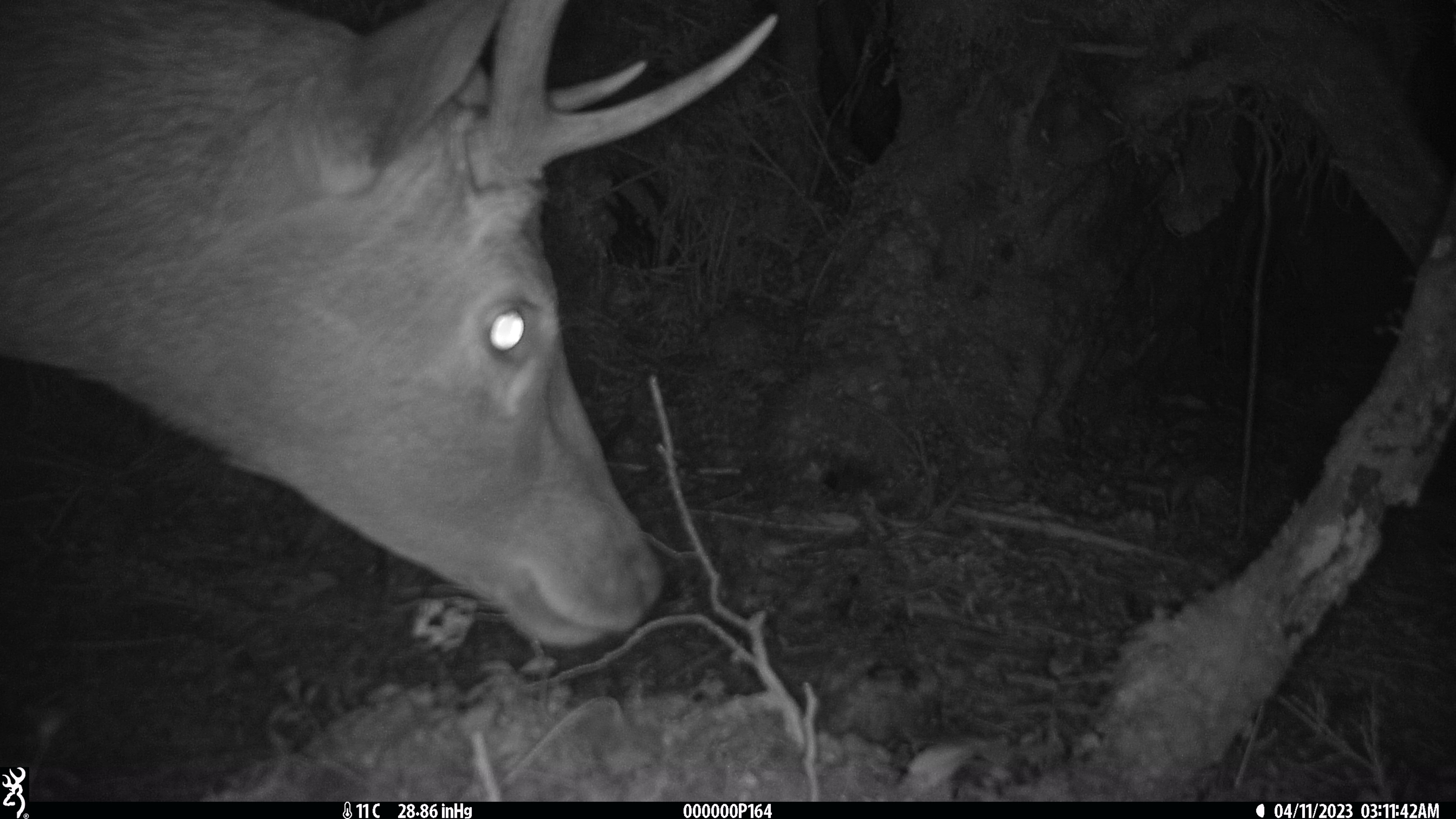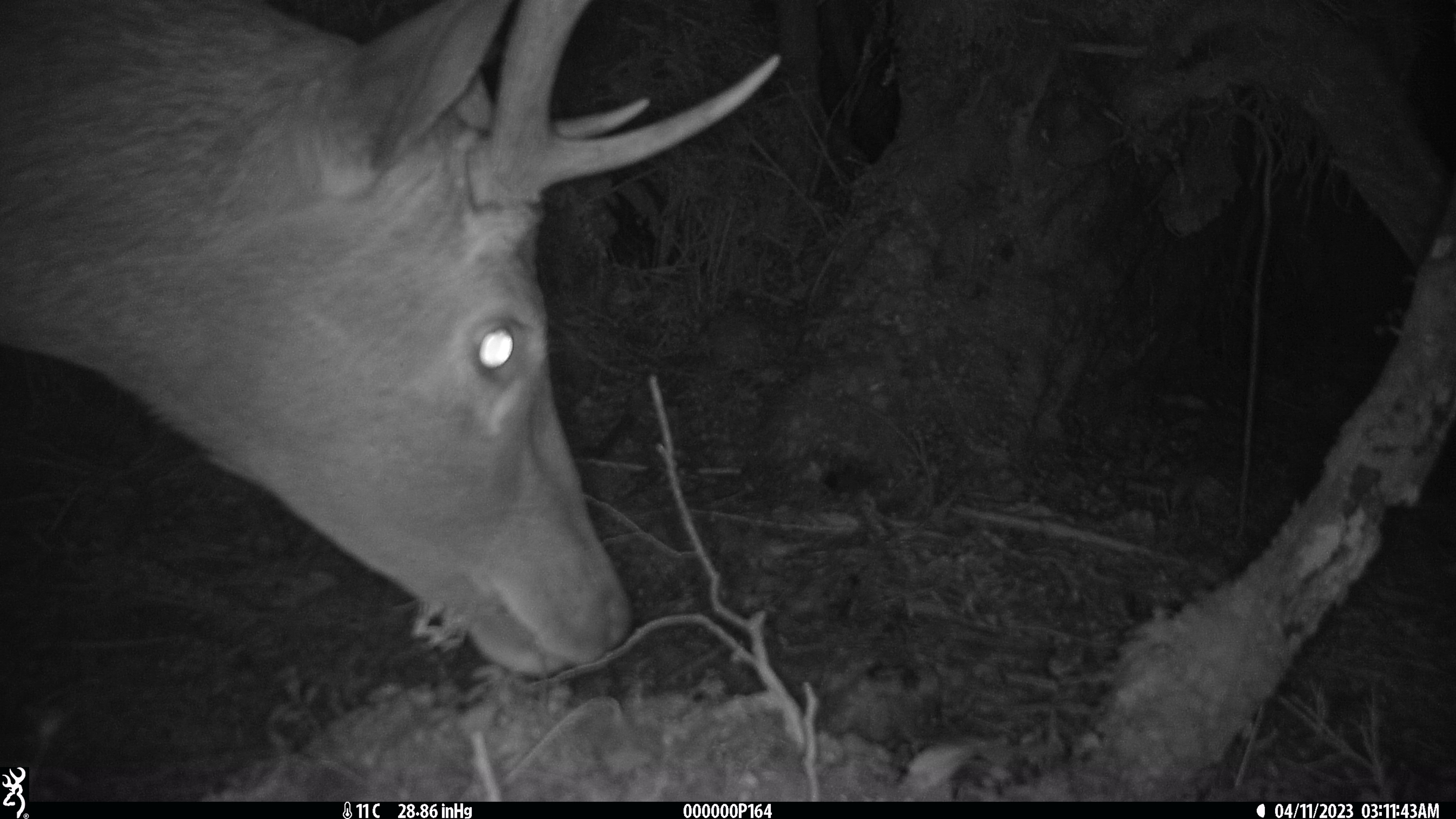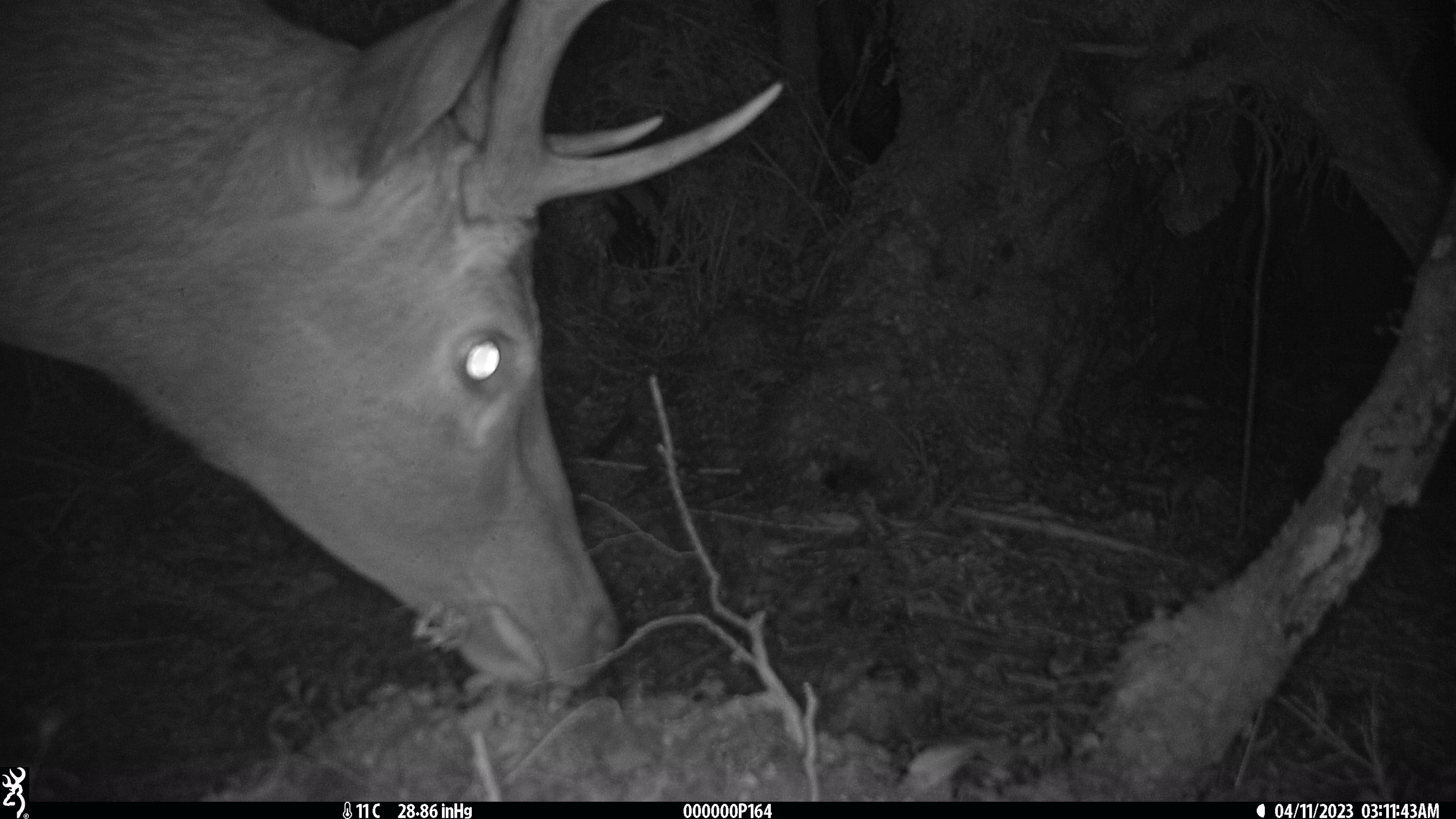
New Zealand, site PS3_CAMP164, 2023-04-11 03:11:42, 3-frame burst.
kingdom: Animalia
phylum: Chordata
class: Mammalia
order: Artiodactyla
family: Cervidae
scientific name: Cervidae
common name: deer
Deer (Cervidae).